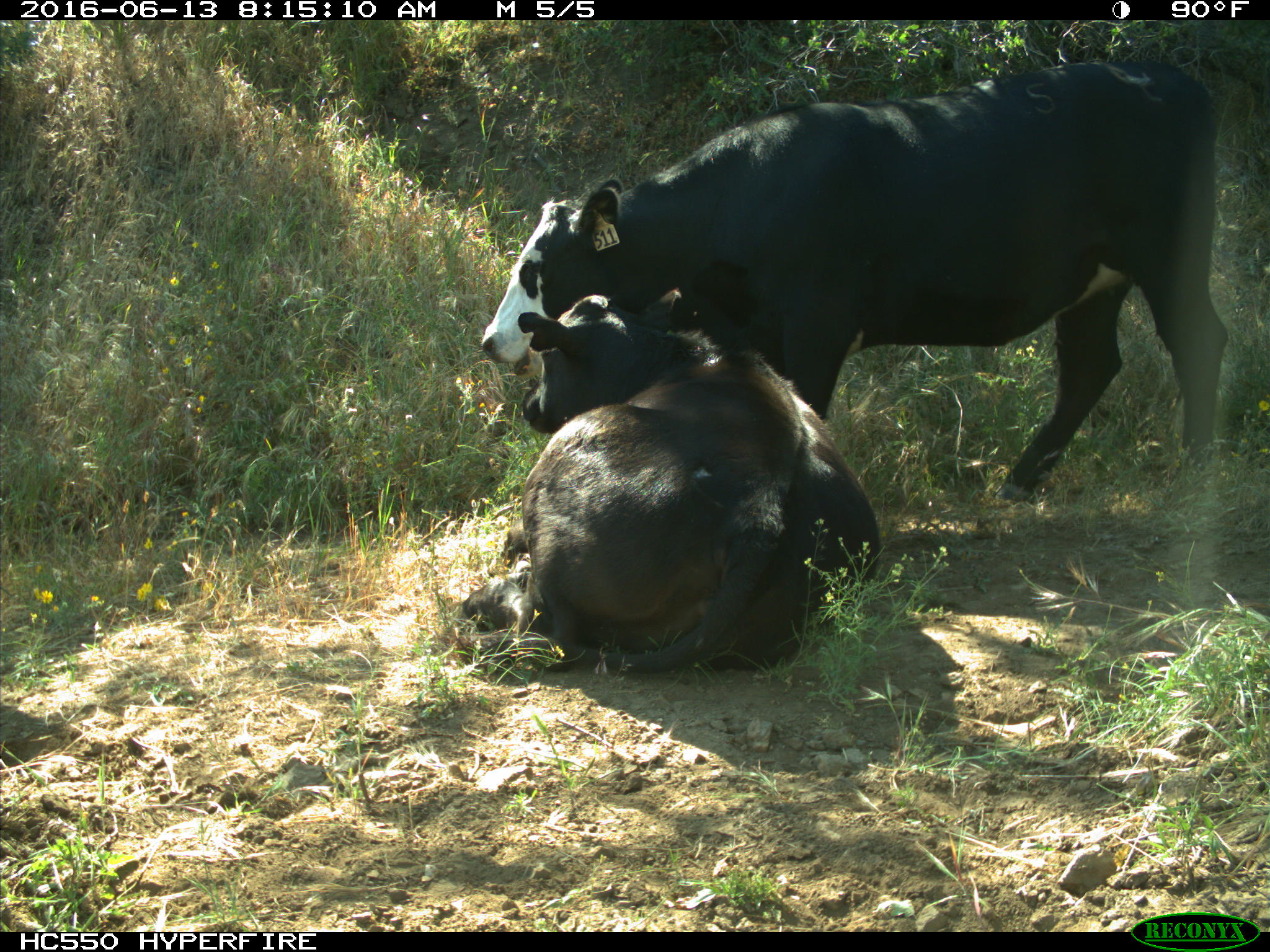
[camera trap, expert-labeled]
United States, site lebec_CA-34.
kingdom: Animalia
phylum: Chordata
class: Mammalia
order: Artiodactyla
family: Bovidae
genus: Bos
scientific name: Bos taurus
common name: domestic cow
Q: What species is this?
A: Bos taurus (domestic cow).